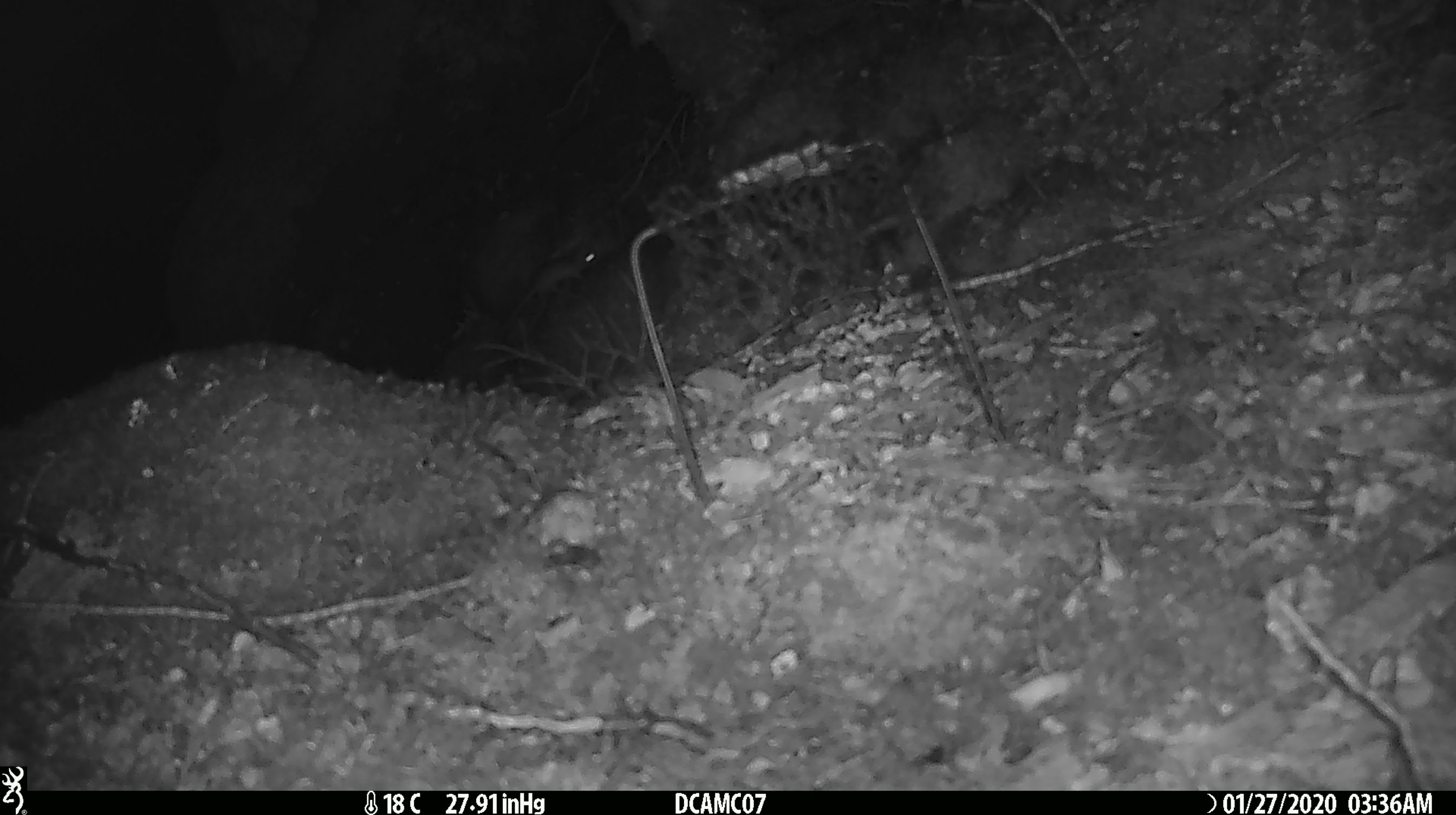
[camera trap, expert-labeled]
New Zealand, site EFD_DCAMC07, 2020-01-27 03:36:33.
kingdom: Animalia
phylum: Chordata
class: Mammalia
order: Rodentia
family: Muridae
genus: Mus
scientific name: Mus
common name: mouse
Mouse (Mus).